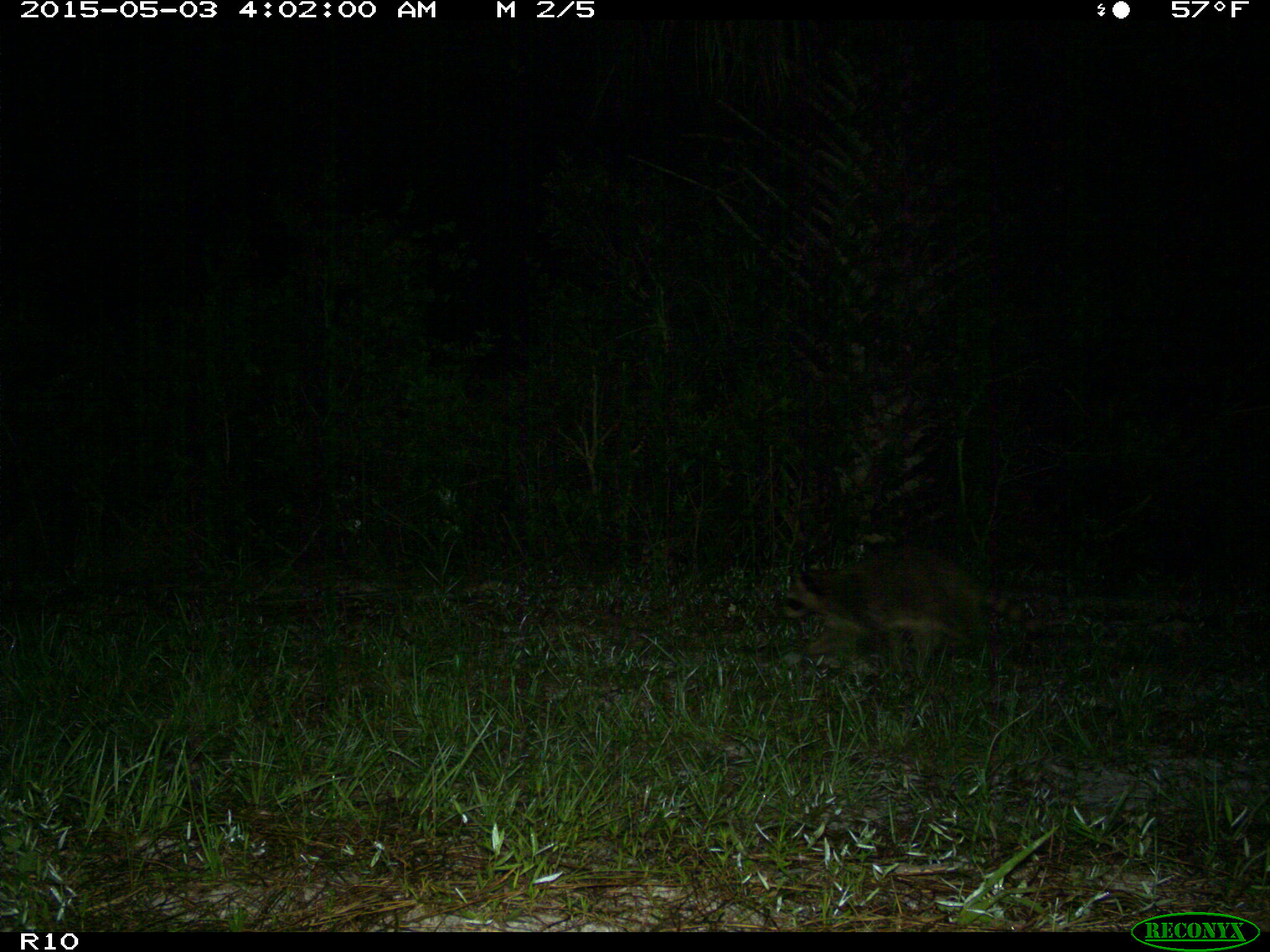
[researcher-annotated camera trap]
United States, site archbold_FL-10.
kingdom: Animalia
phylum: Chordata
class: Mammalia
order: Carnivora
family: Procyonidae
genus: Procyon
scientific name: Procyon lotor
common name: common raccoon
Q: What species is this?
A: Procyon lotor (common raccoon).